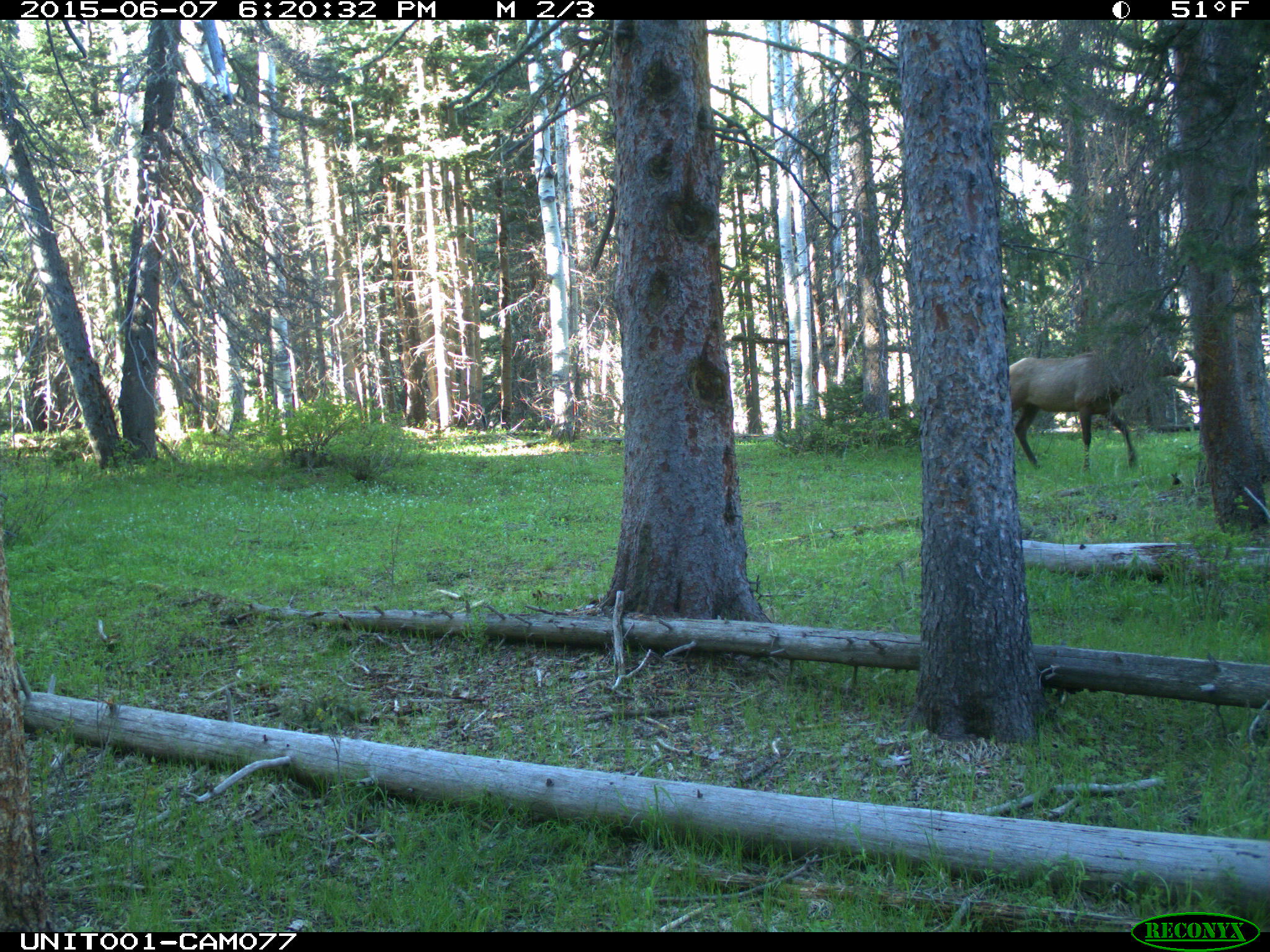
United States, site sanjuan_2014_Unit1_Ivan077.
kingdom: Animalia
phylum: Chordata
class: Mammalia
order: Artiodactyla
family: Cervidae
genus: Cervus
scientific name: Cervus elaphus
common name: red deer